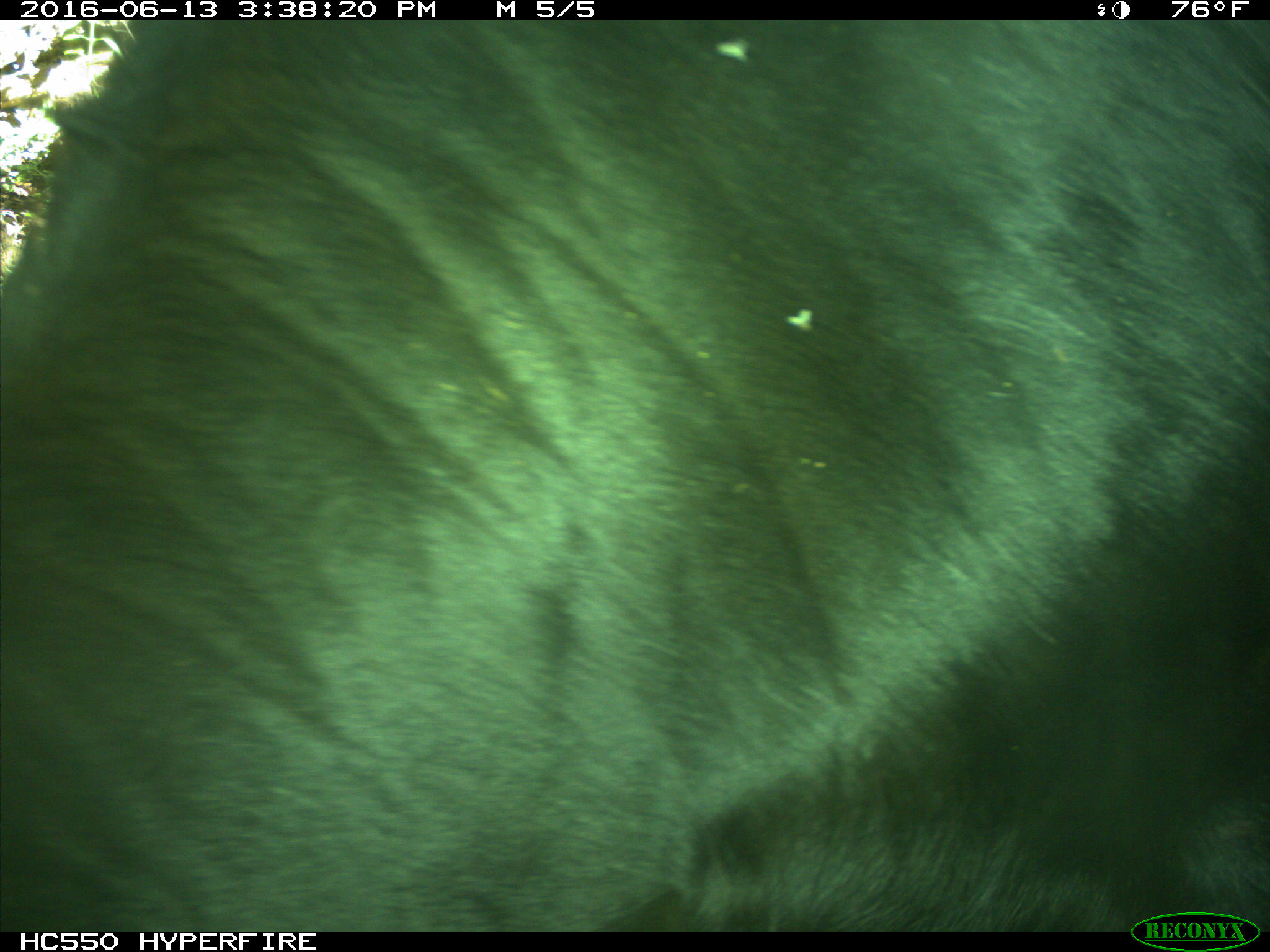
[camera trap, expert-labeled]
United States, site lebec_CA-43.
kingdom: Animalia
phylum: Chordata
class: Mammalia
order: Artiodactyla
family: Bovidae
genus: Bos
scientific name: Bos taurus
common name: domestic cow